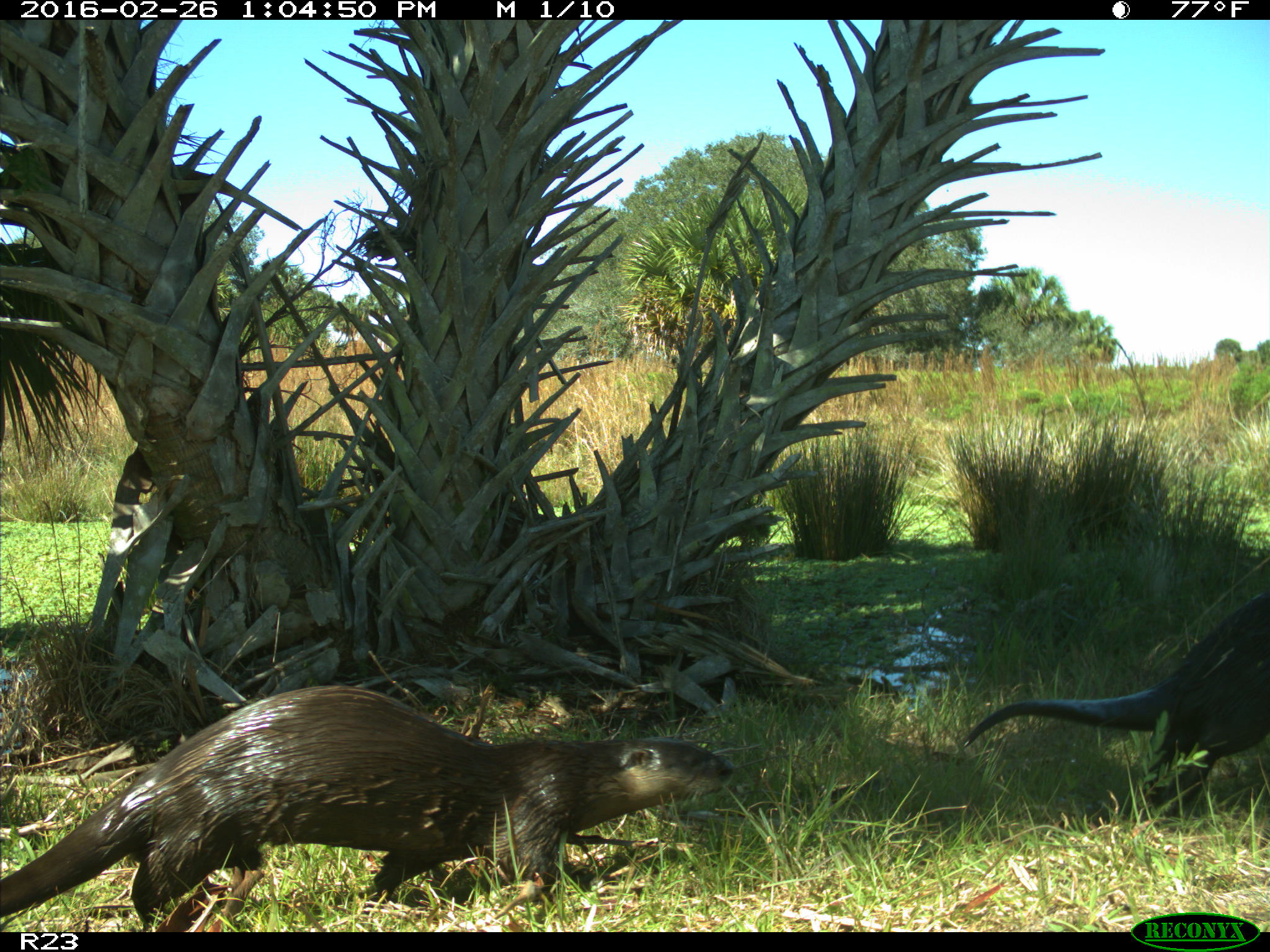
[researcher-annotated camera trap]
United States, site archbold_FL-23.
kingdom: Animalia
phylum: Chordata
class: Mammalia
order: Carnivora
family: Mustelidae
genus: Lontra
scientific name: Lontra canadensis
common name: north american river otter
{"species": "Lontra canadensis (north american river otter)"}